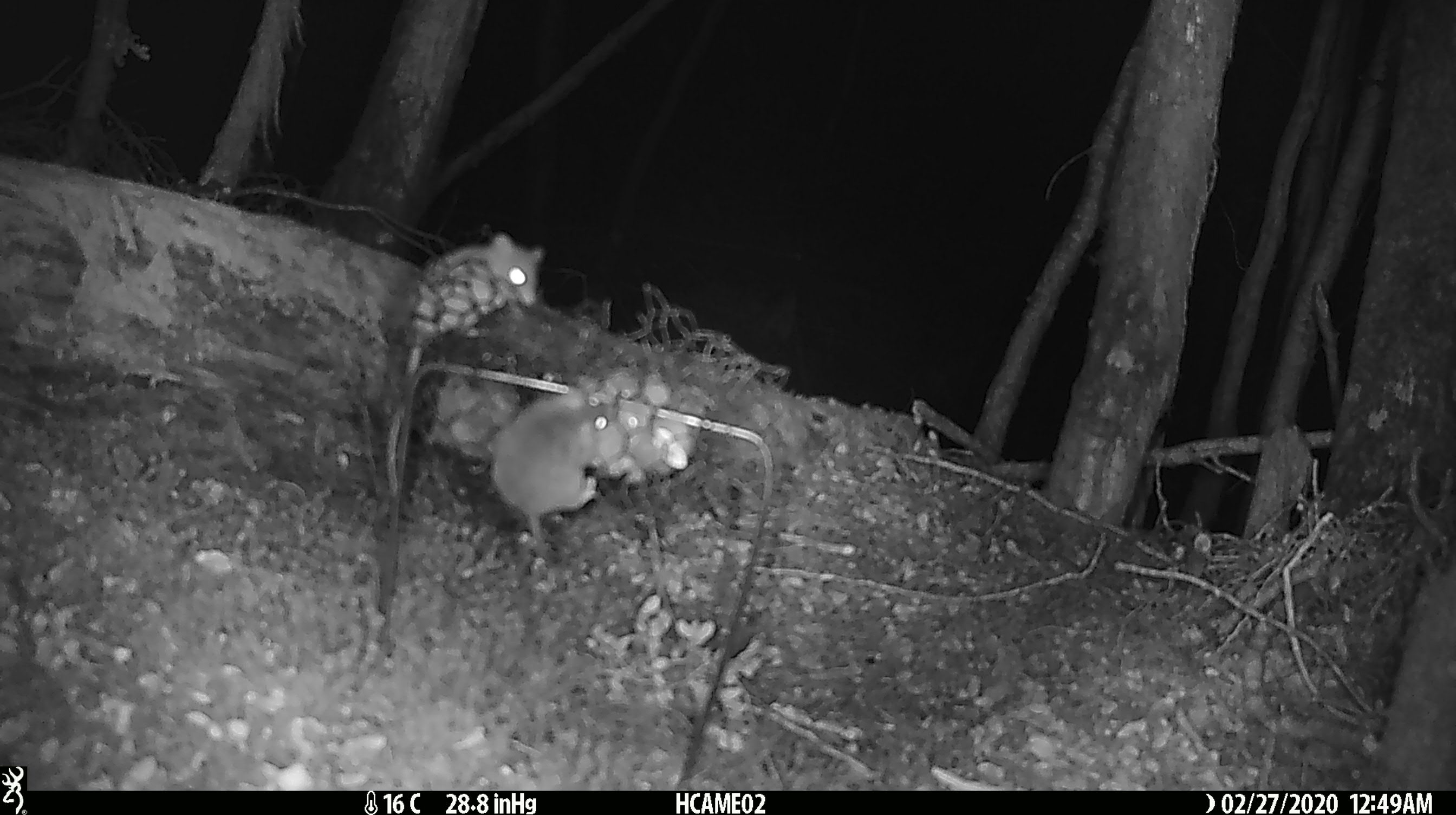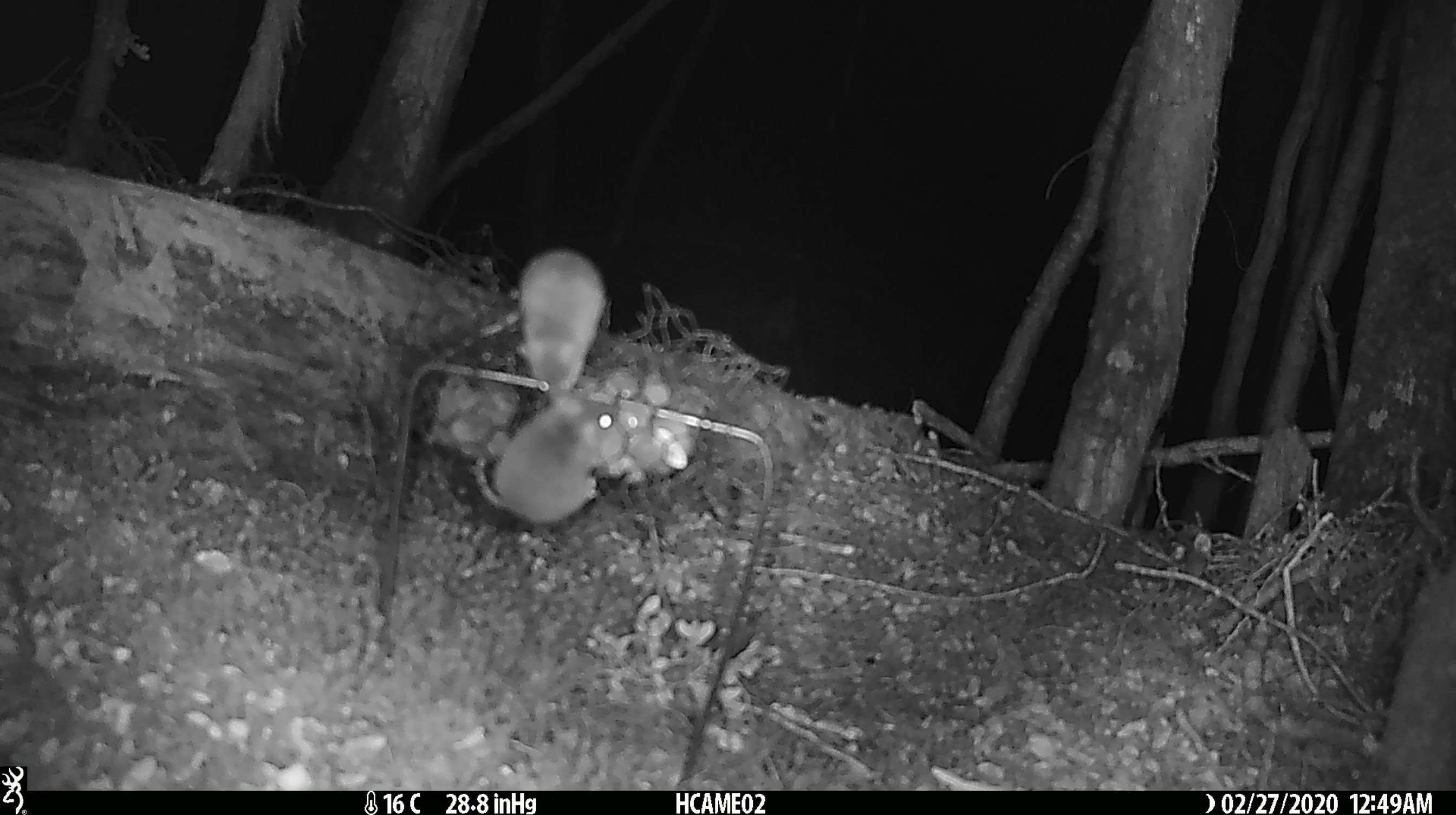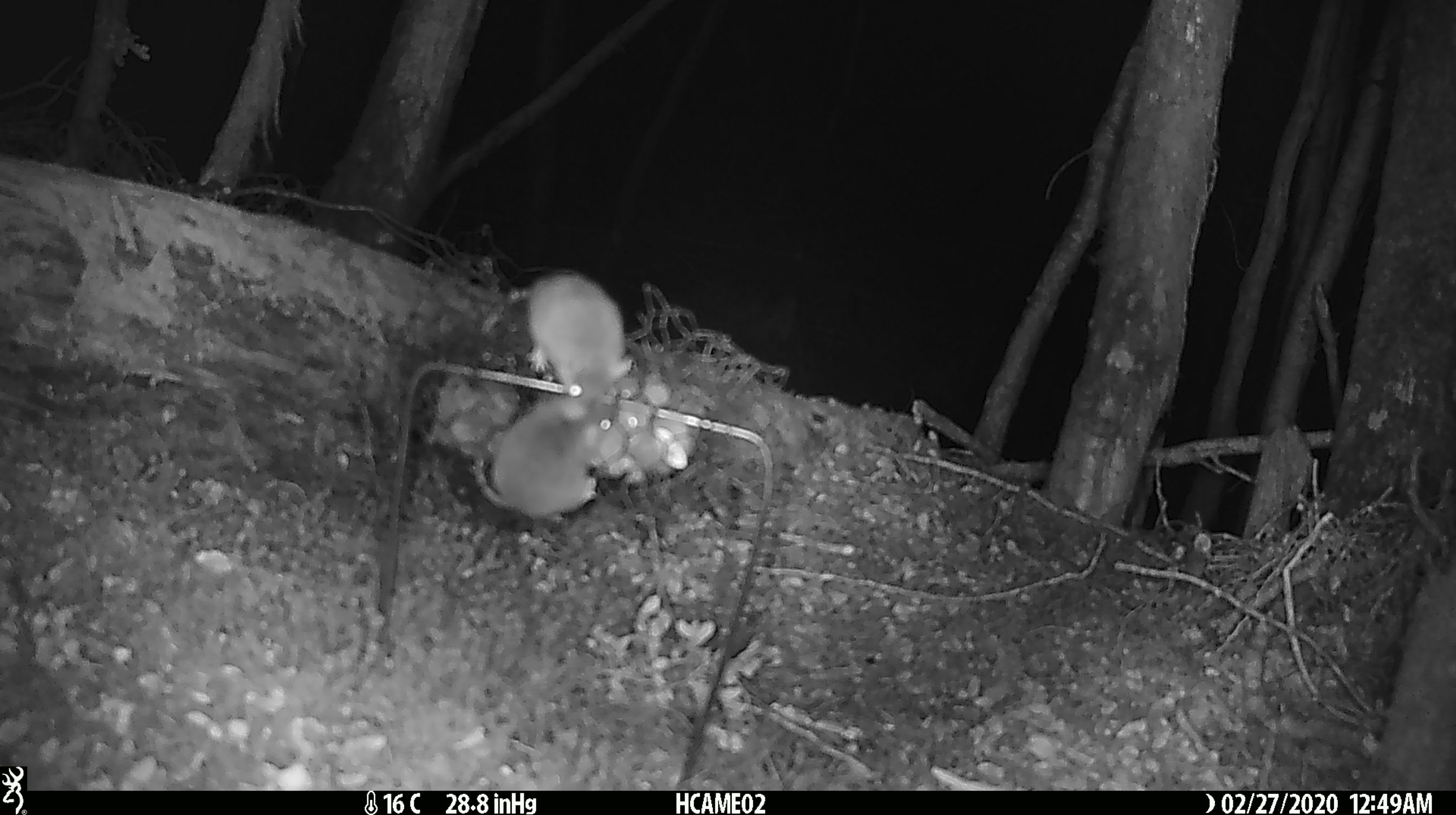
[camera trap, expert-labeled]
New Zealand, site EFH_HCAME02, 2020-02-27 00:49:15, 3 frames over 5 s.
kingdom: Animalia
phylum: Chordata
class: Mammalia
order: Rodentia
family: Muridae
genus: Mus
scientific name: Mus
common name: mouse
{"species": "mouse (Mus)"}